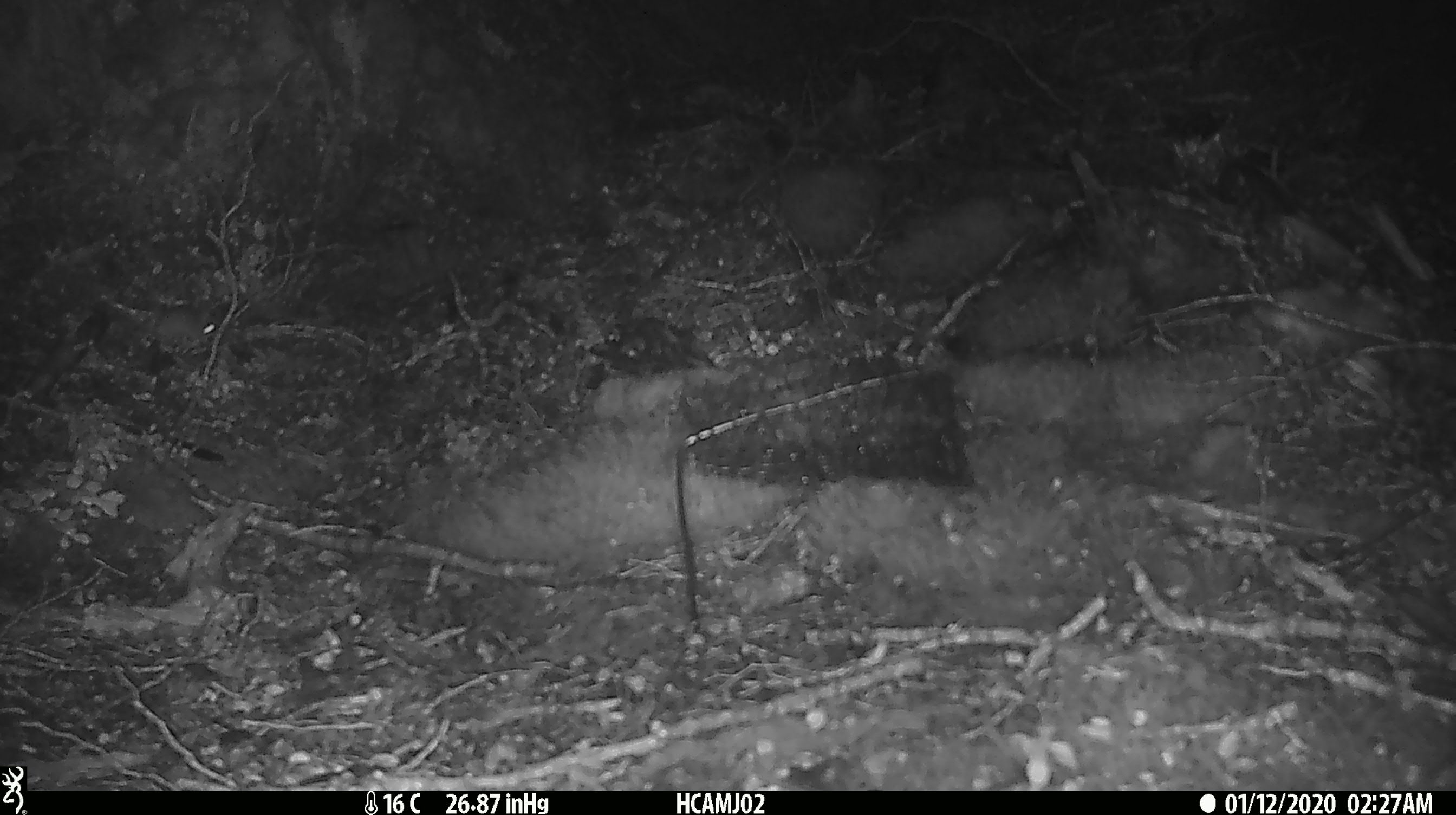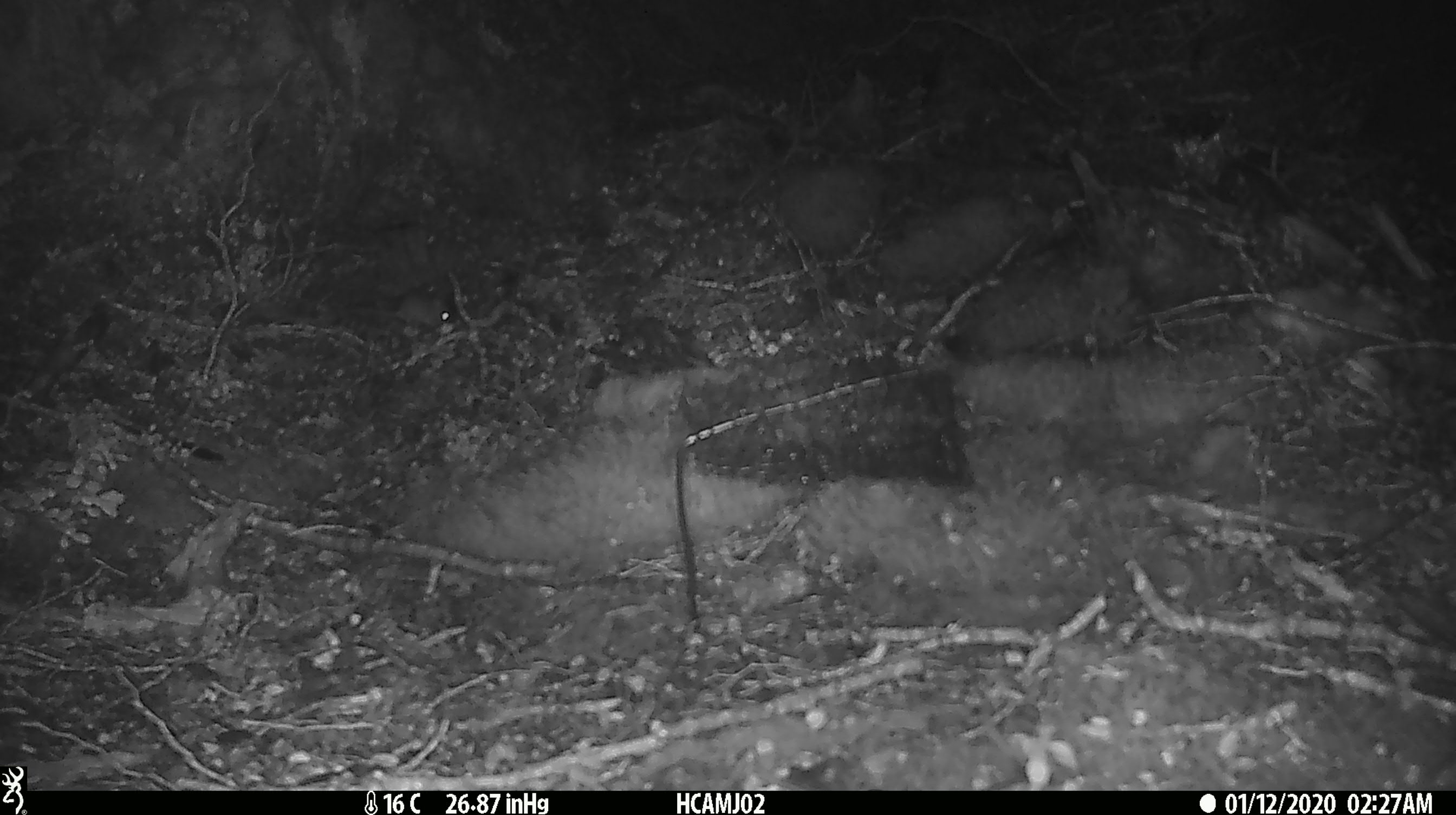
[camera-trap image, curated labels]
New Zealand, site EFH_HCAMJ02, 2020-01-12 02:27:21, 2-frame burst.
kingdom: Animalia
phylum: Chordata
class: Mammalia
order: Rodentia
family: Muridae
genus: Mus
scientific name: Mus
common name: mouse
Mouse (Mus).